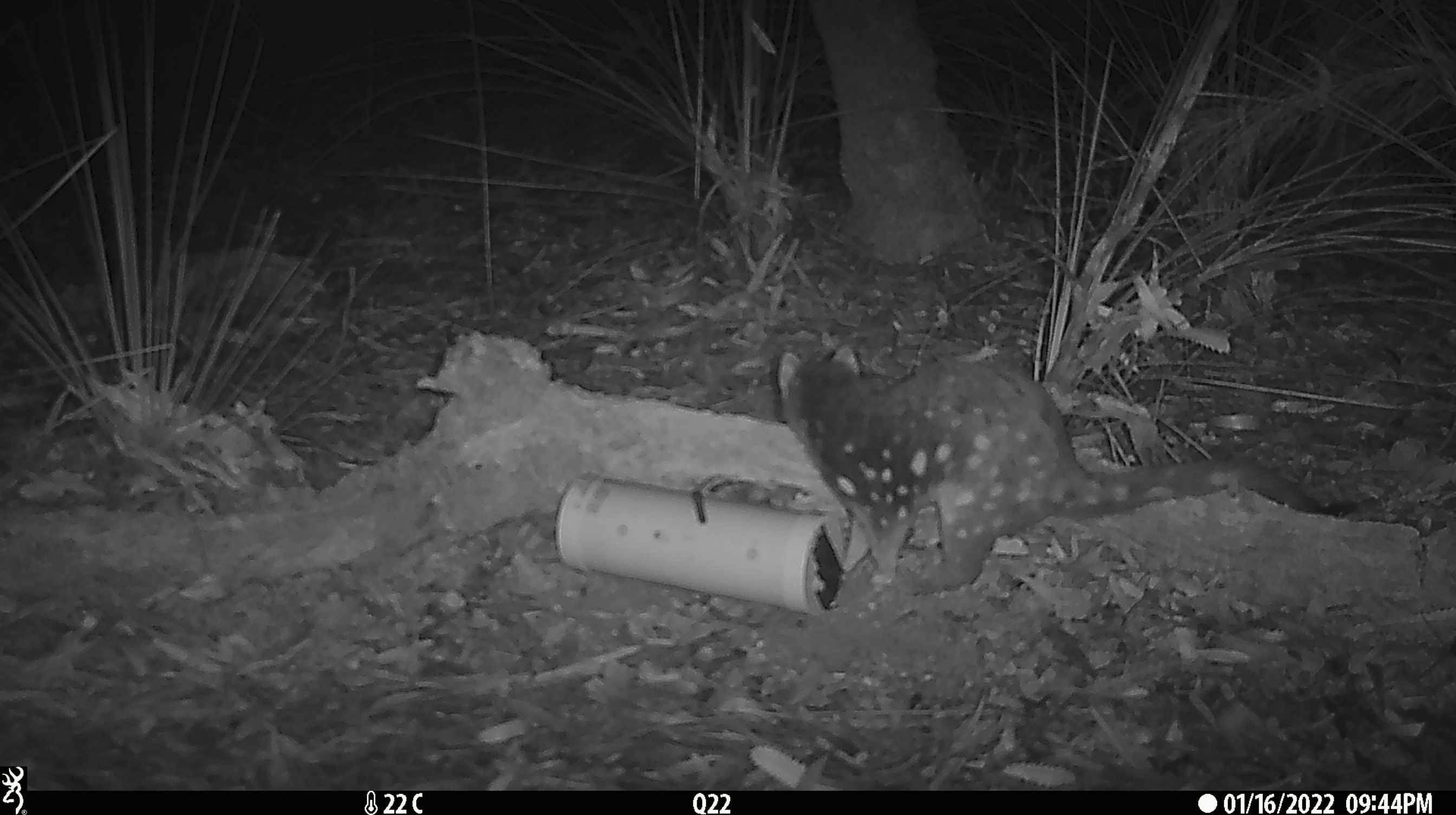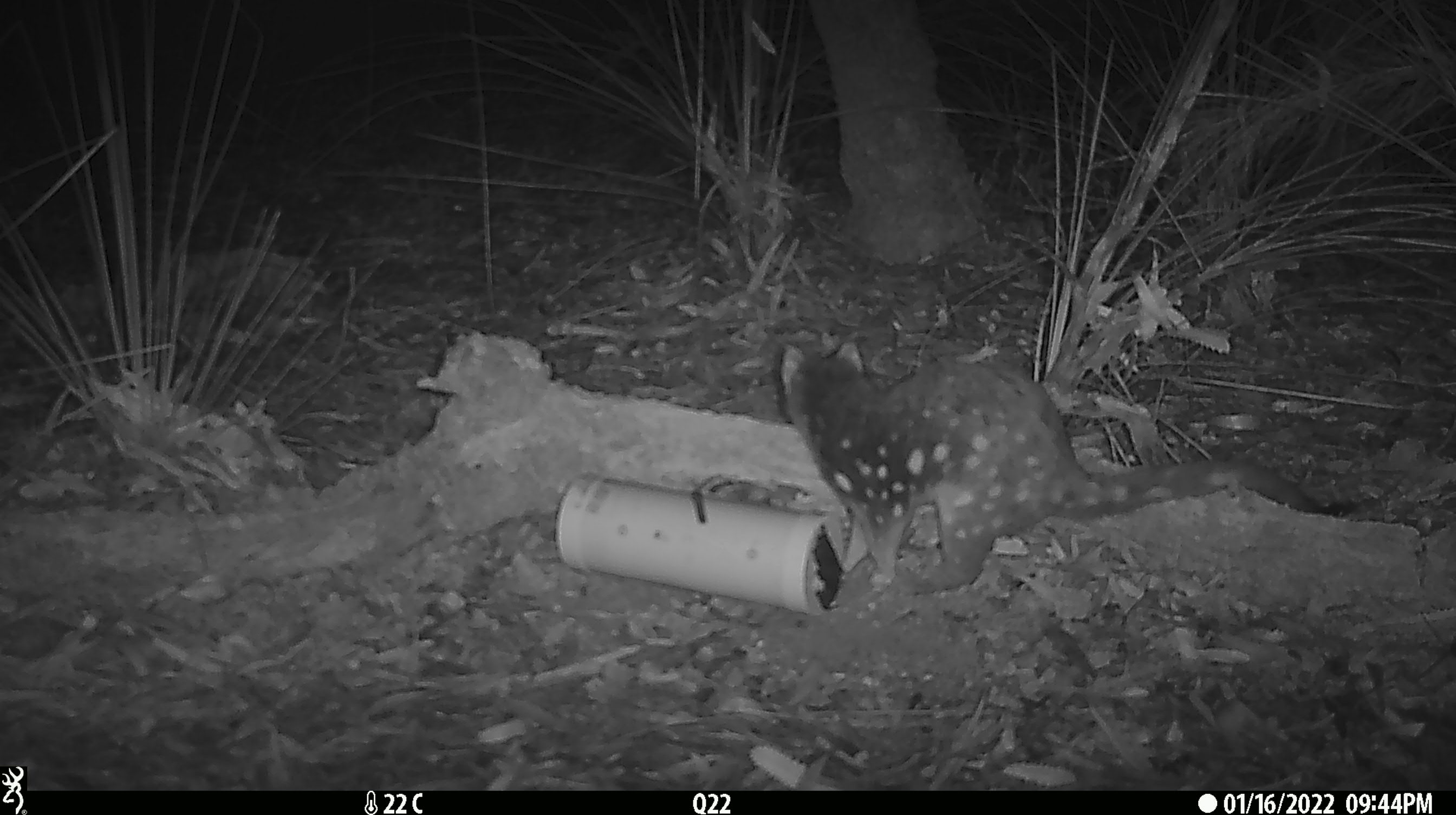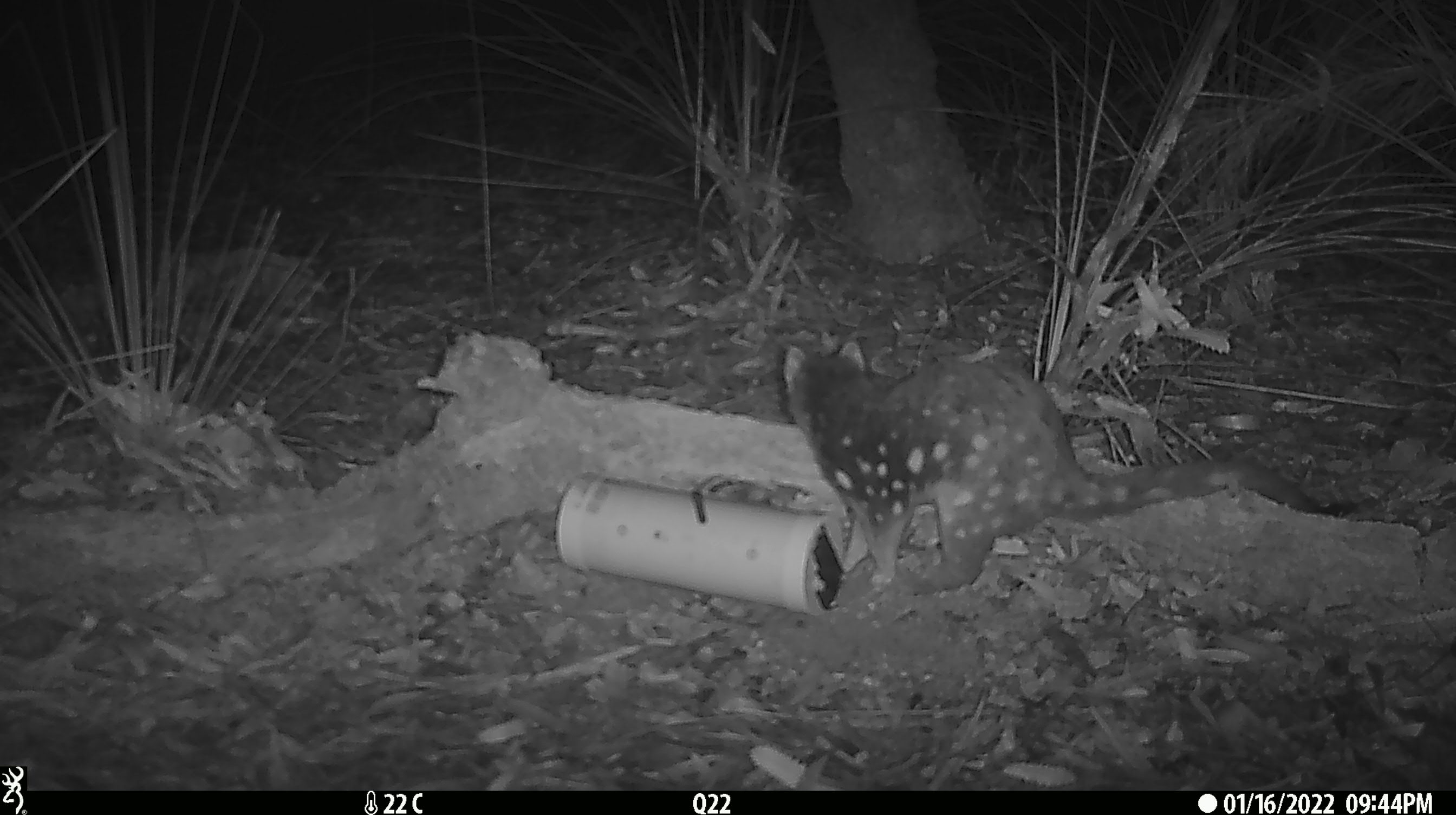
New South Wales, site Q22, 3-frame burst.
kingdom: Animalia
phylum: Chordata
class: Mammalia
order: Dasyuromorphia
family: Dasyuridae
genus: Dasyurus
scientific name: Dasyurus maculatus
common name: spotted-tailed quoll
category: quoll